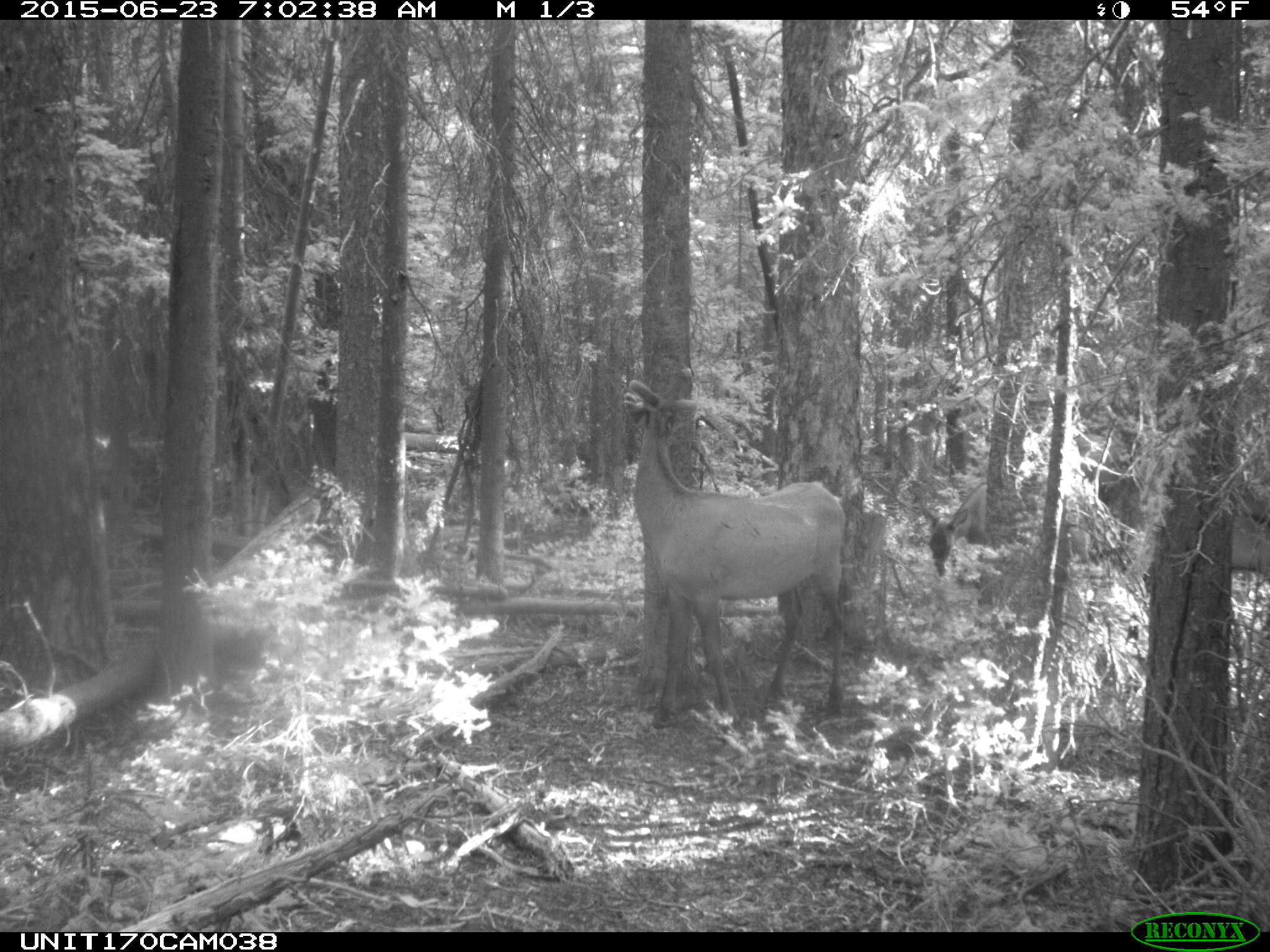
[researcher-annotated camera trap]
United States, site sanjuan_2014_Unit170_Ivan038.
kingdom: Animalia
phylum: Chordata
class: Mammalia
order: Artiodactyla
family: Cervidae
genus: Cervus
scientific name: Cervus elaphus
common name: red deer